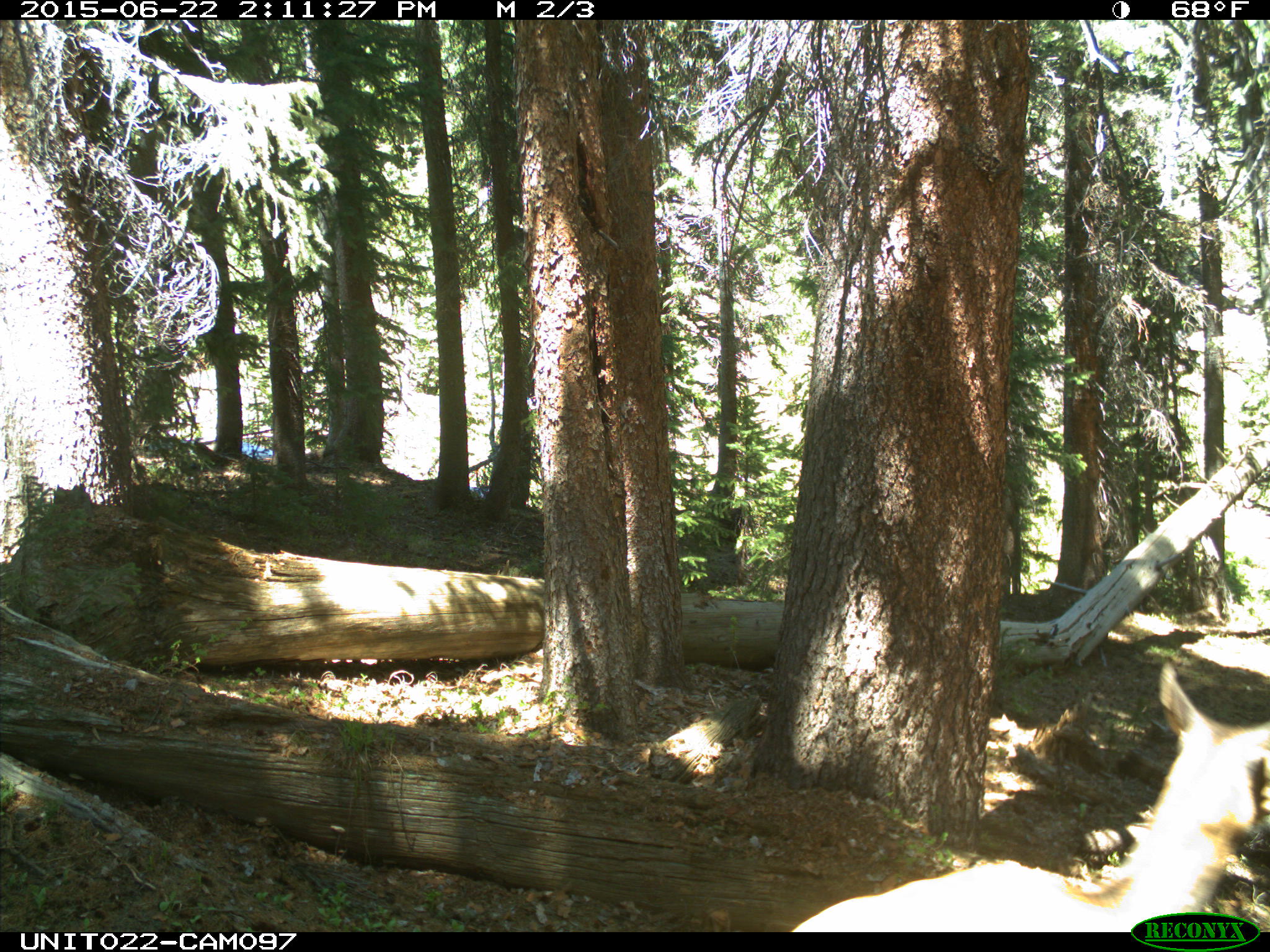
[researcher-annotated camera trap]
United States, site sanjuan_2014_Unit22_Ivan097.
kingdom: Animalia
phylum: Chordata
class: Mammalia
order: Artiodactyla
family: Cervidae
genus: Cervus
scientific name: Cervus elaphus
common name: red deer